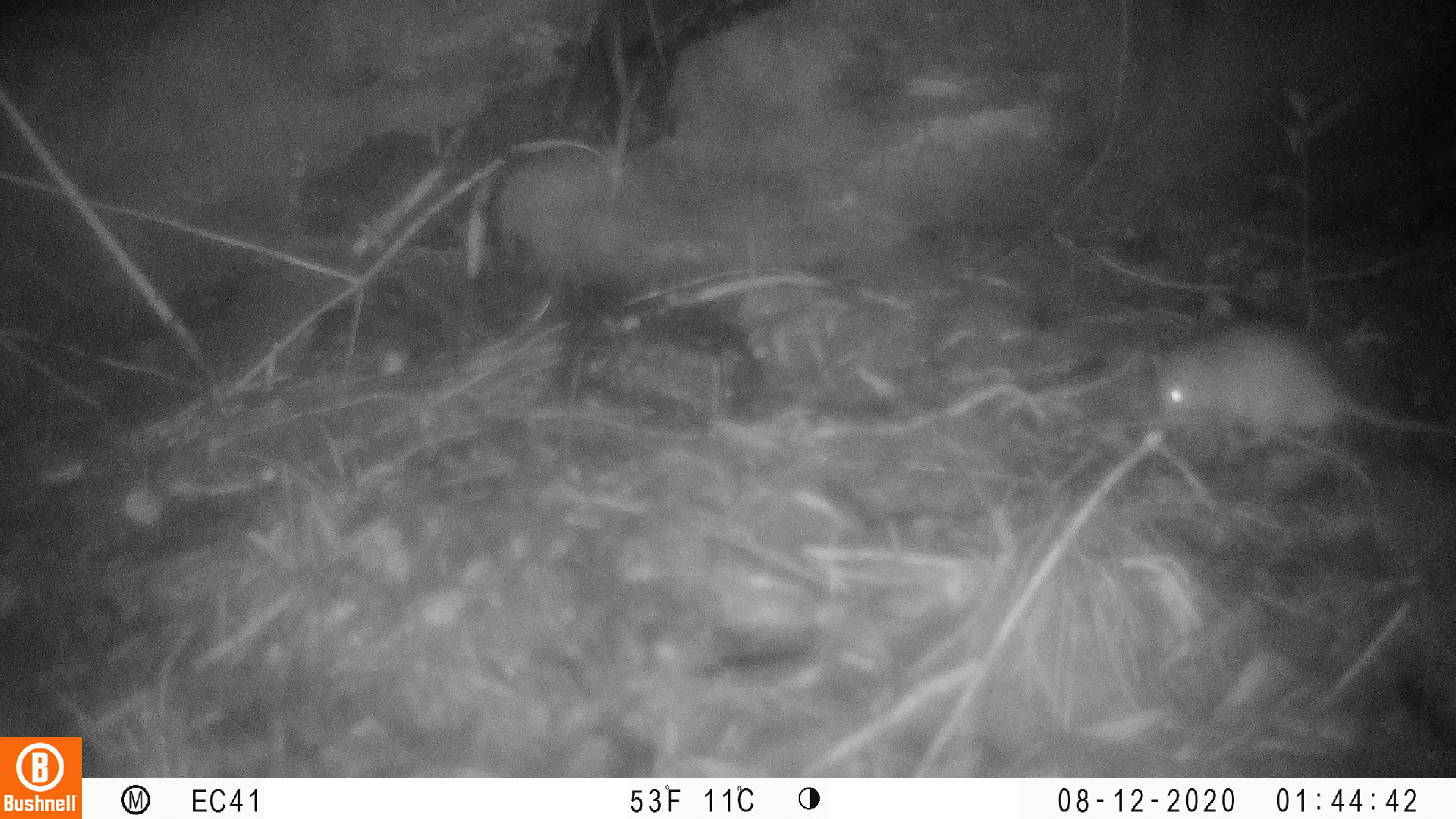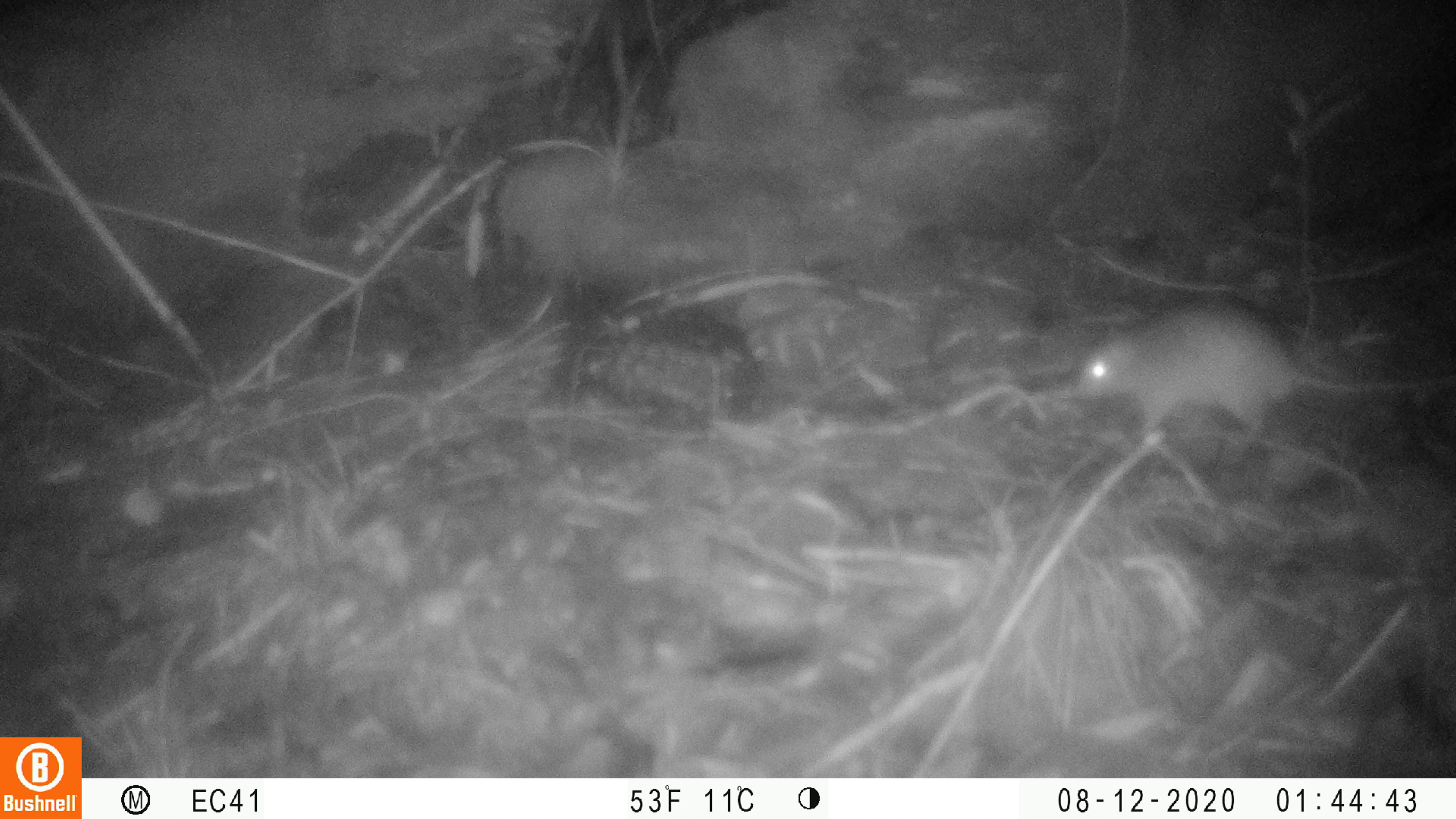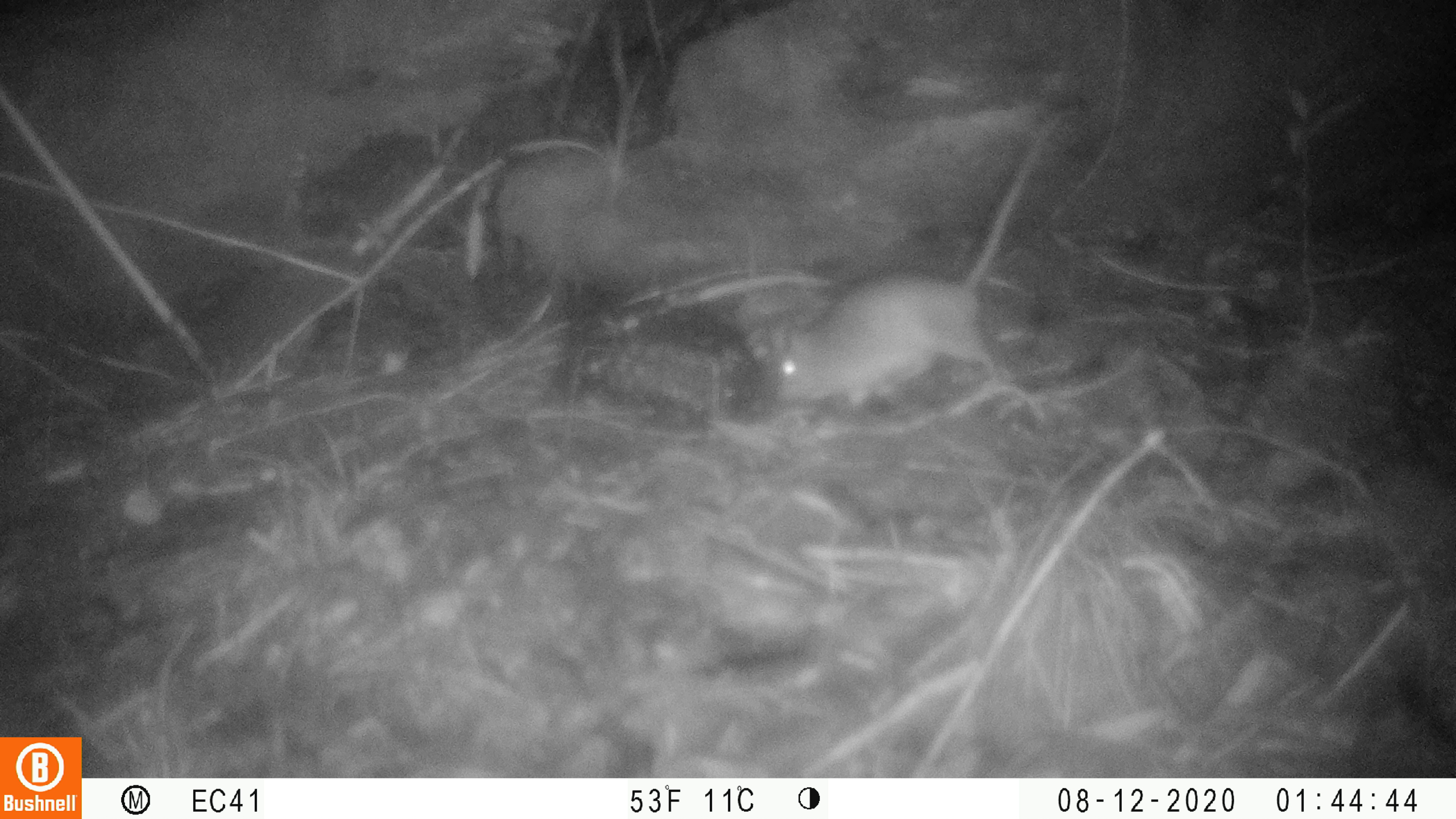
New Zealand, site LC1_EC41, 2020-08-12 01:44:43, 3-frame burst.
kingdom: Animalia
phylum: Chordata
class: Mammalia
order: Rodentia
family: Muridae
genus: Rattus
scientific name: Rattus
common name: rat